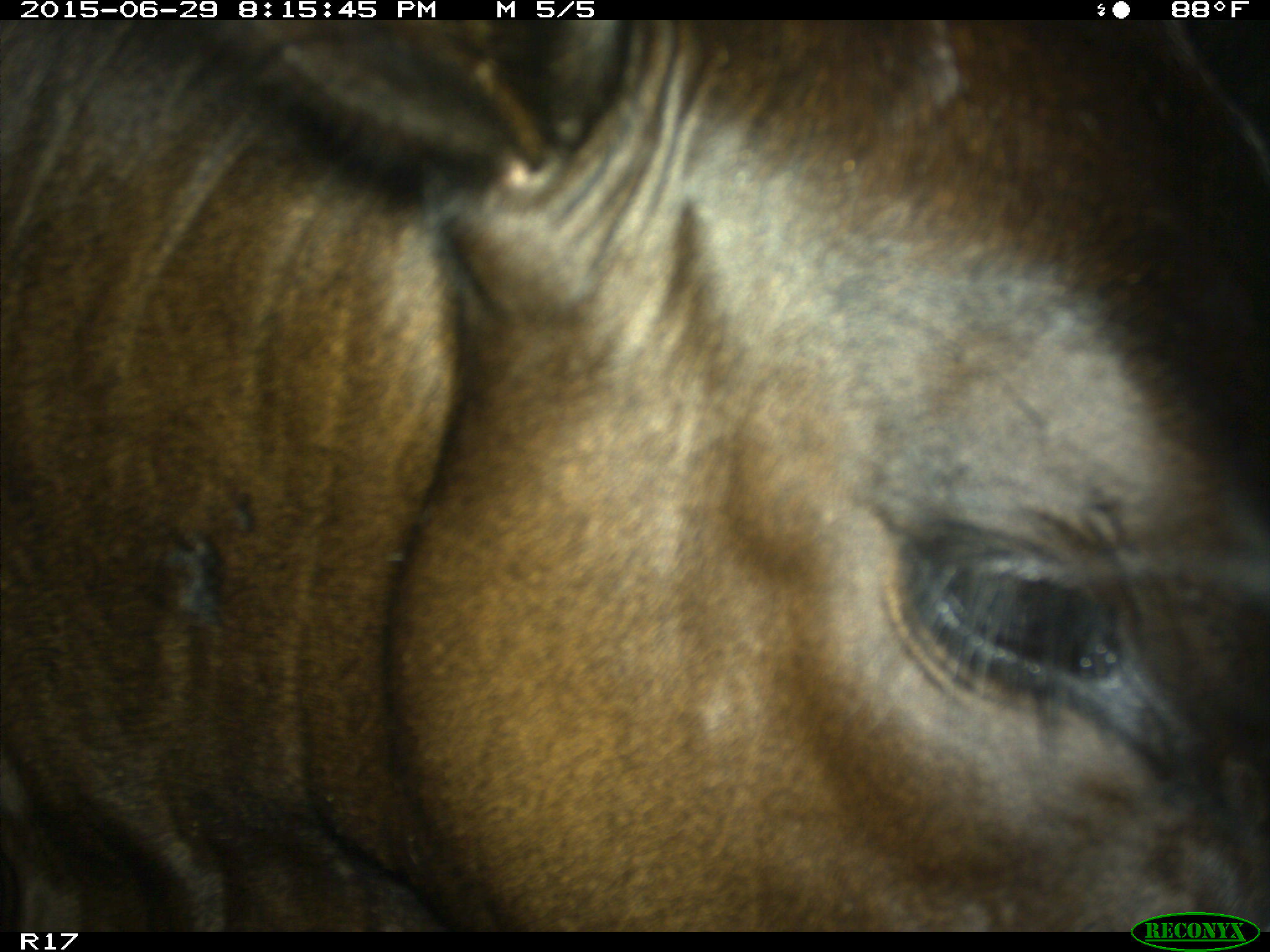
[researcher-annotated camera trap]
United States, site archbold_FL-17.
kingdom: Animalia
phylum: Chordata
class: Mammalia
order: Artiodactyla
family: Bovidae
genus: Bos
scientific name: Bos taurus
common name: domestic cow